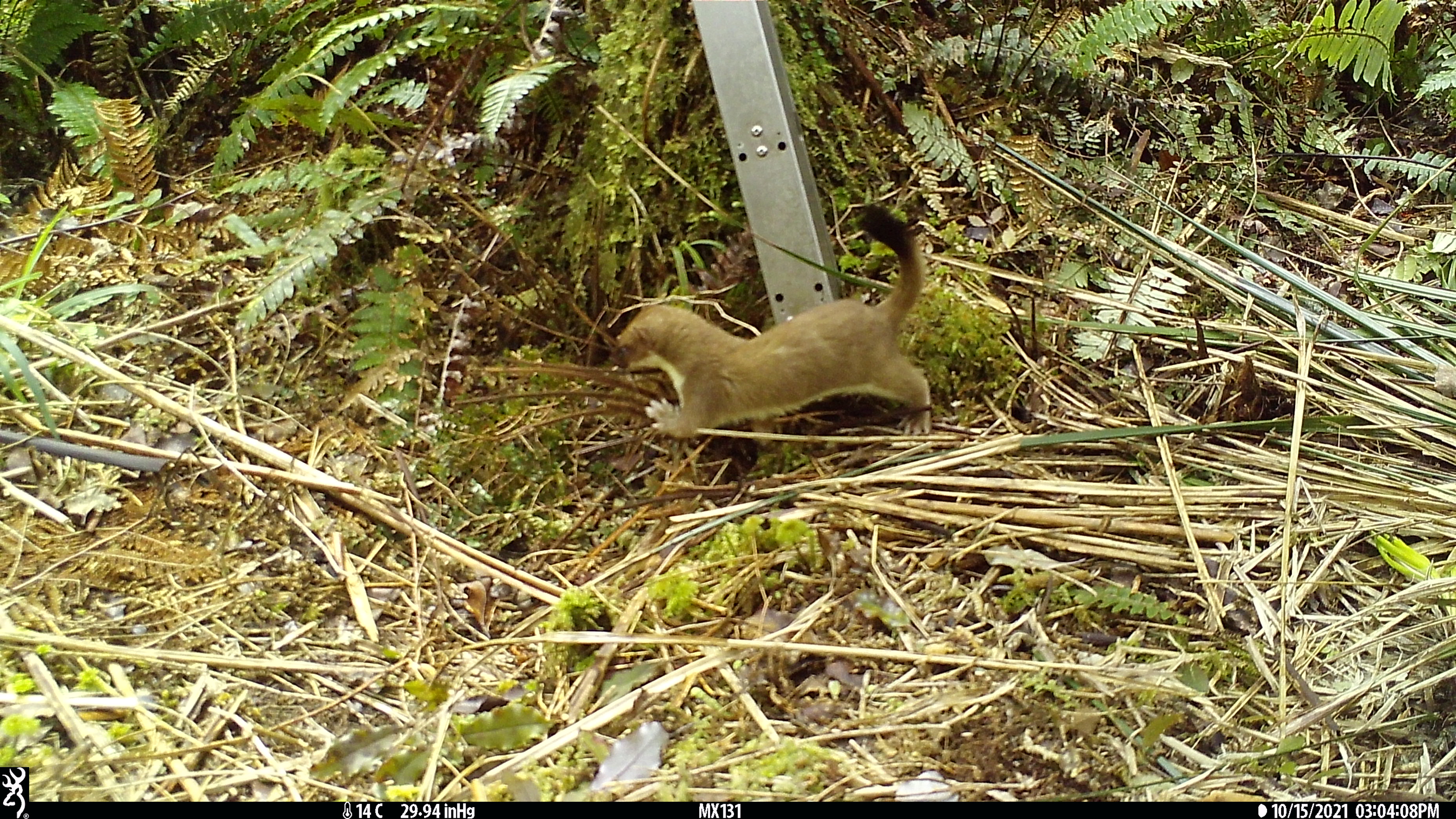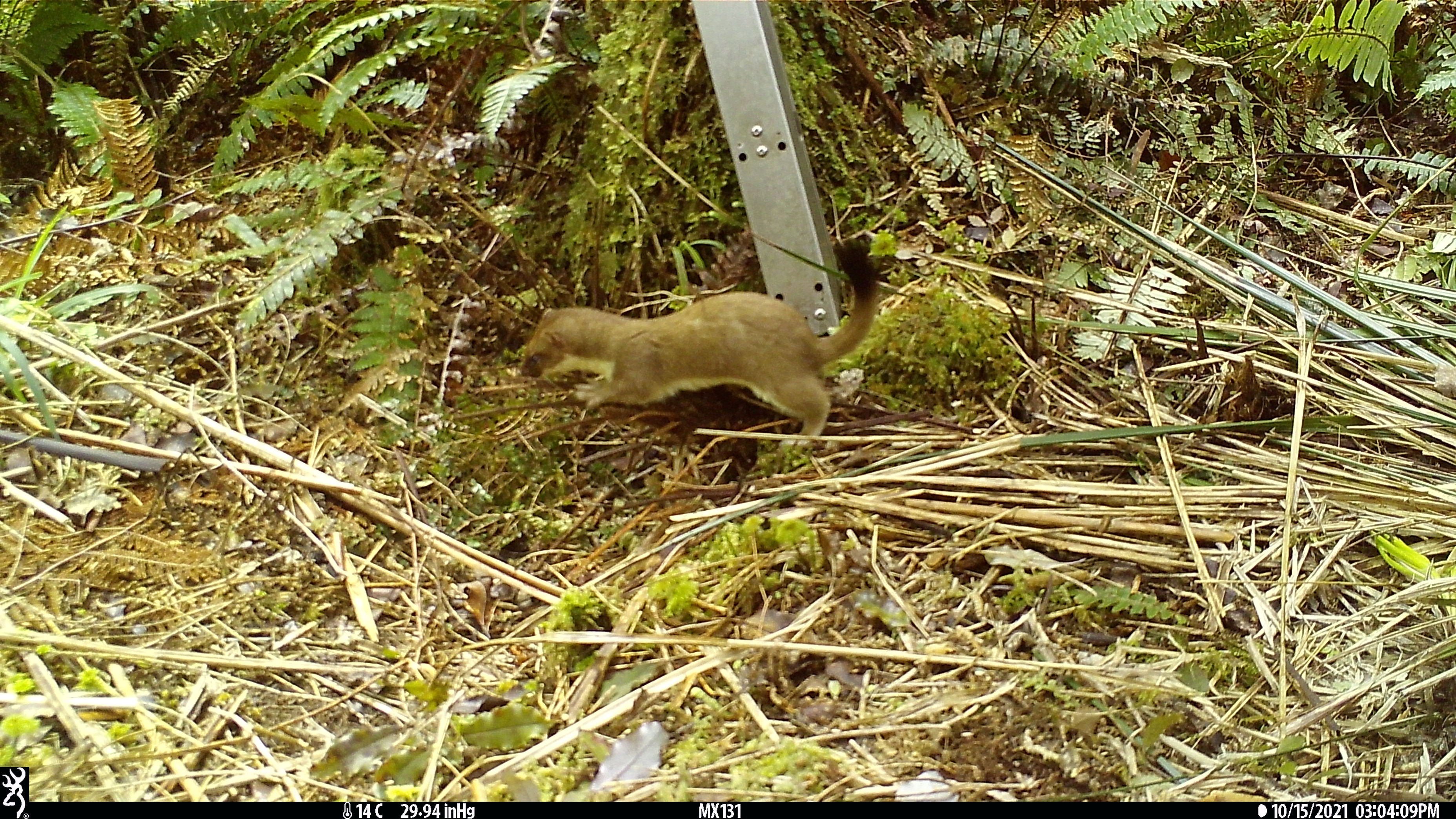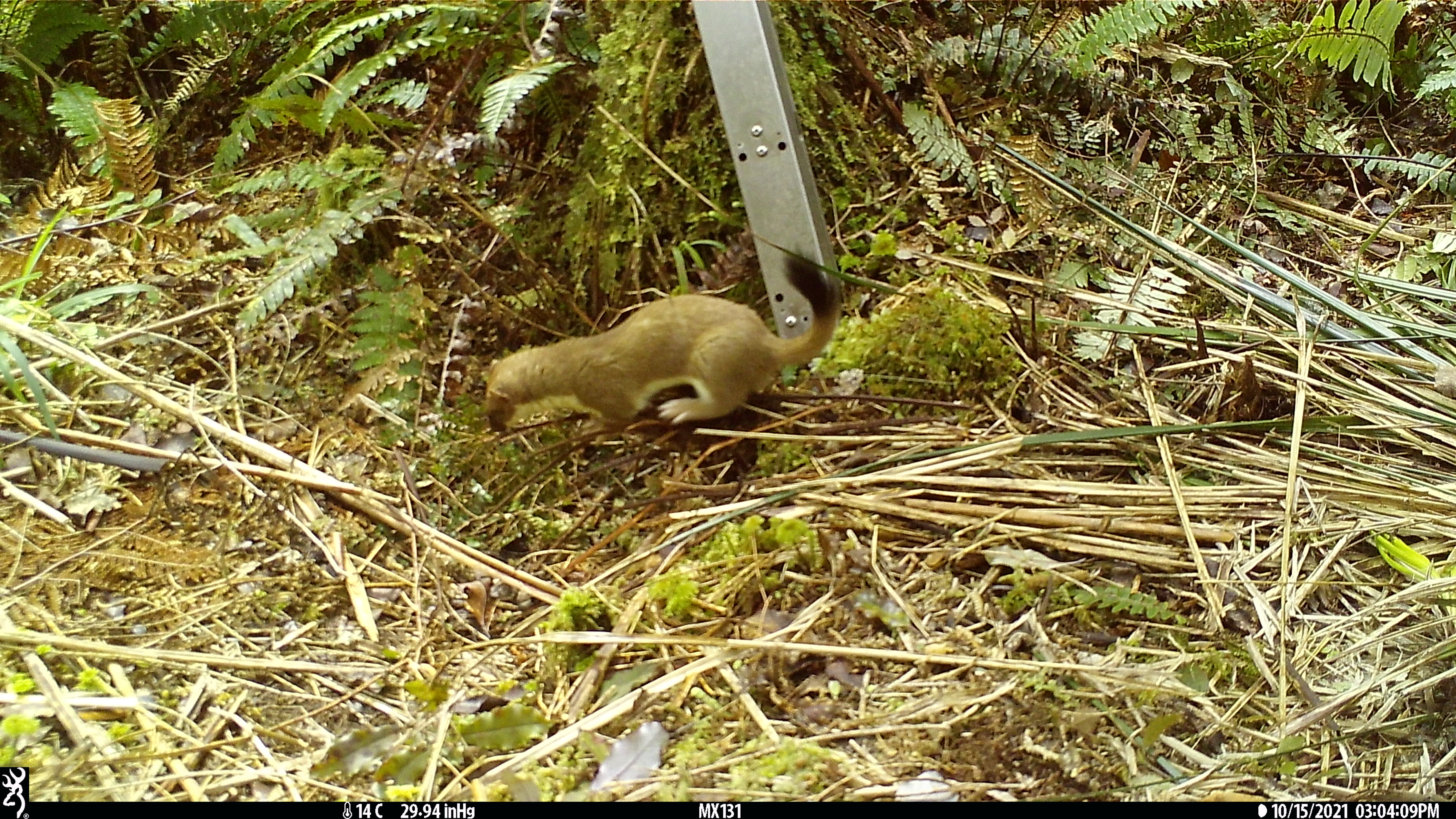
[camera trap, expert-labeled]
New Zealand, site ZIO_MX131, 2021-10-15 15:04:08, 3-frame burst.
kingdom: Animalia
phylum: Chordata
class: Mammalia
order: Carnivora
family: Mustelidae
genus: Mustela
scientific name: Mustela erminea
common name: stoat